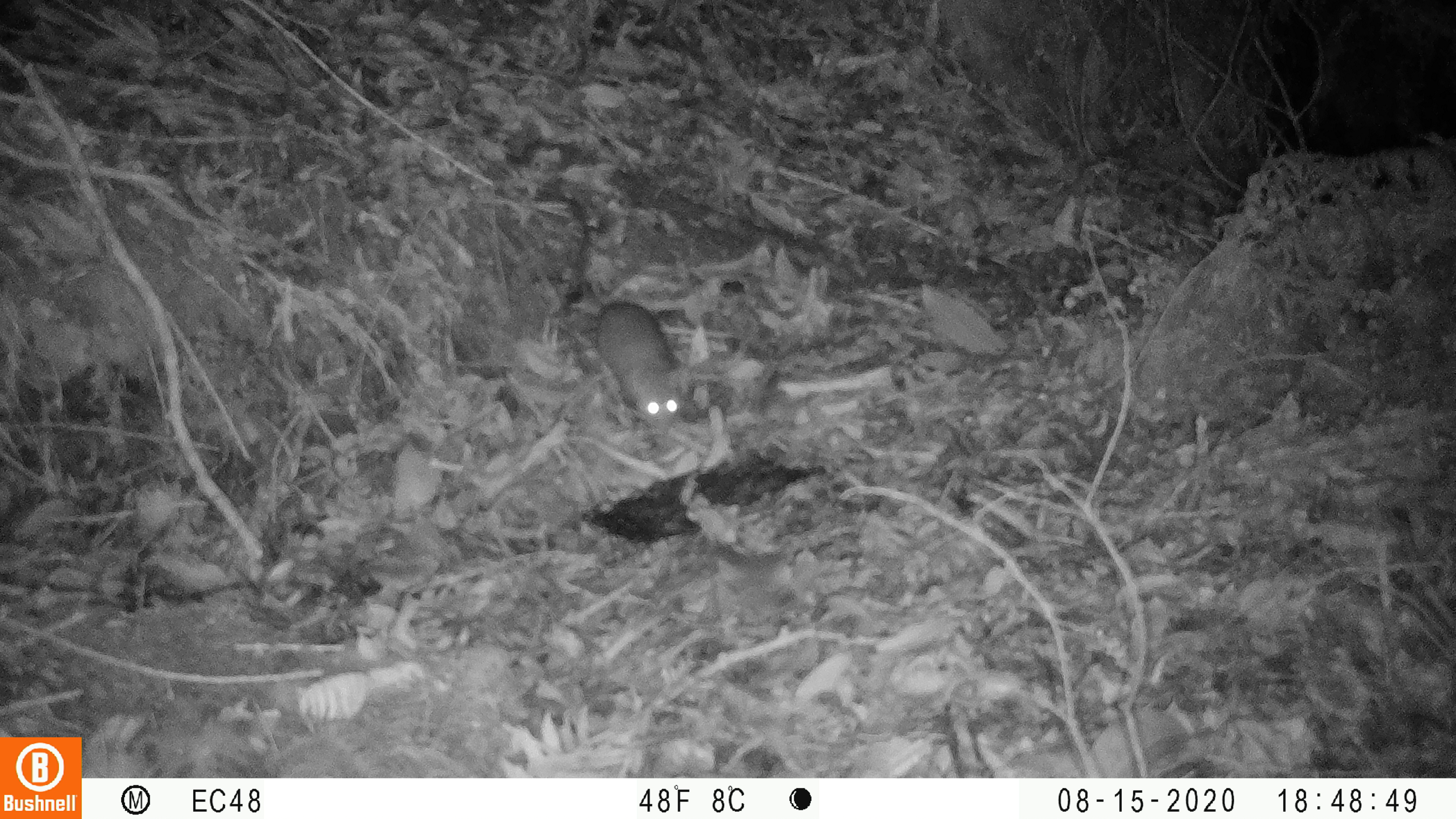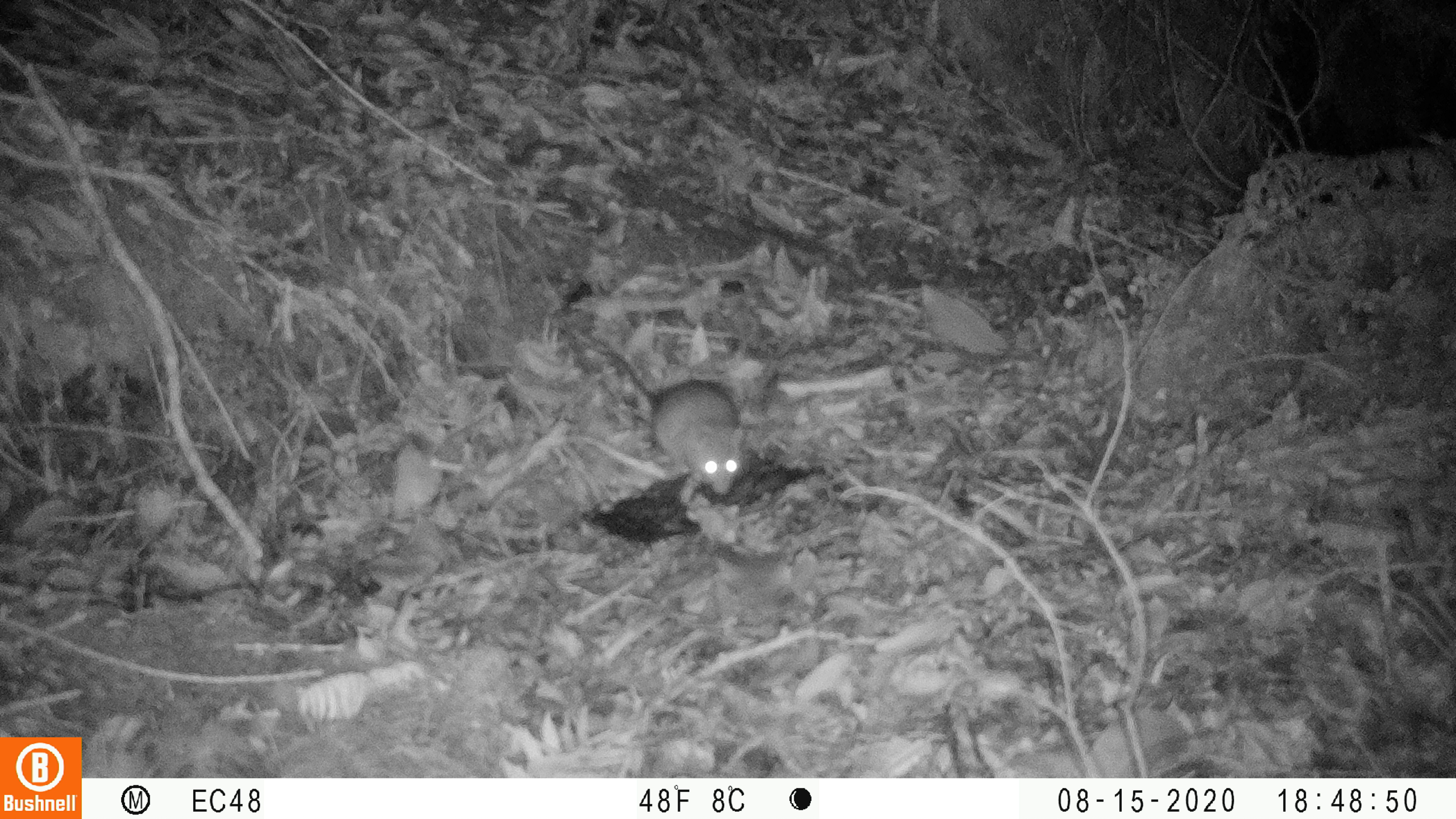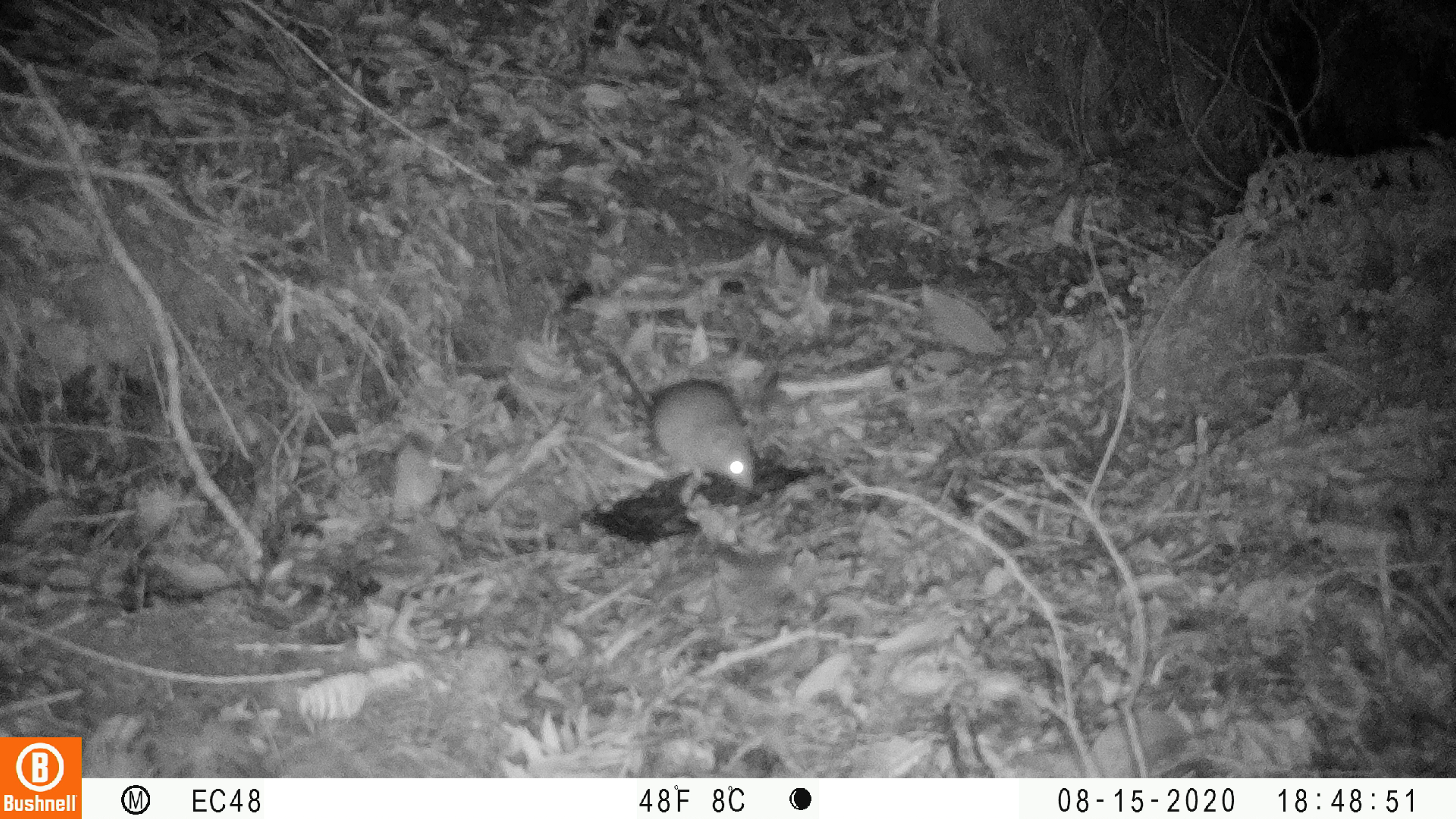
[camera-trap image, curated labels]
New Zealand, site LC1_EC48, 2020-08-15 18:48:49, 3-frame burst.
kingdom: Animalia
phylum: Chordata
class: Mammalia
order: Rodentia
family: Muridae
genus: Rattus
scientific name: Rattus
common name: rat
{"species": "rat (Rattus)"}